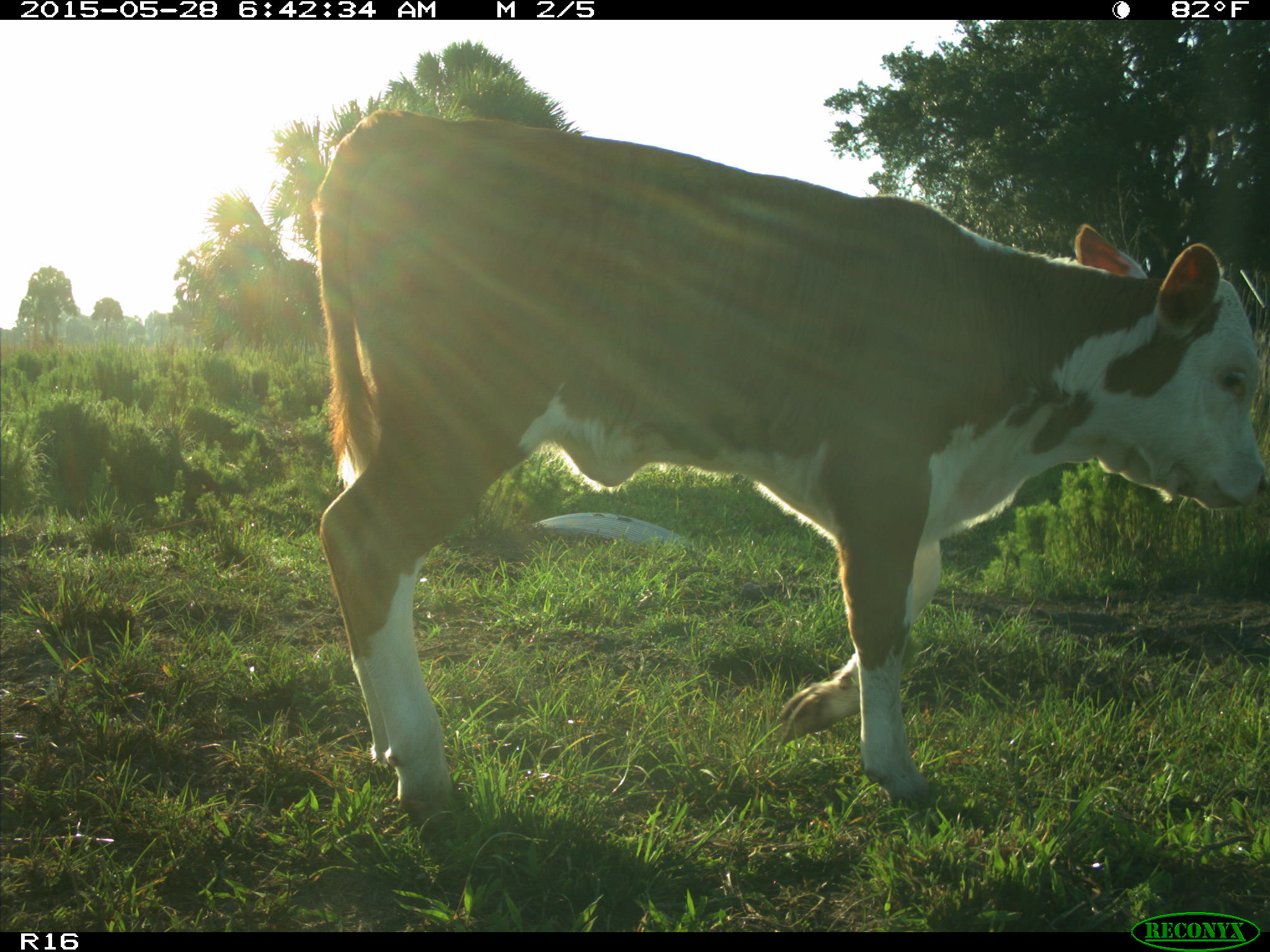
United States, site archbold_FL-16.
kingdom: Animalia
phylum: Chordata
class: Mammalia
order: Artiodactyla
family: Bovidae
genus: Bos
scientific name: Bos taurus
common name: domestic cow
Bos taurus (domestic cow).